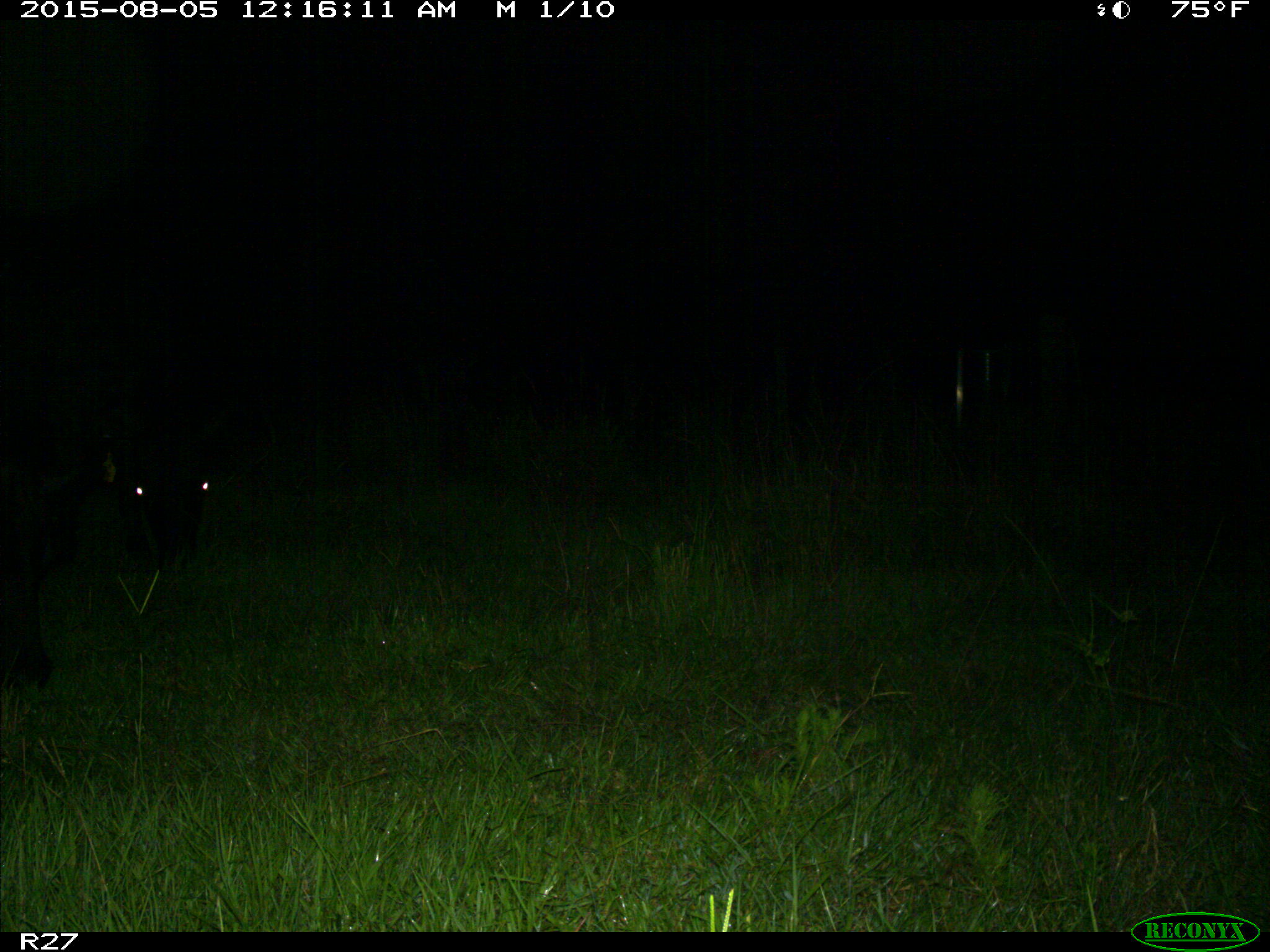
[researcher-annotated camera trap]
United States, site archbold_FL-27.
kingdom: Animalia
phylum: Chordata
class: Mammalia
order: Artiodactyla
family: Bovidae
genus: Bos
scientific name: Bos taurus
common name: domestic cow